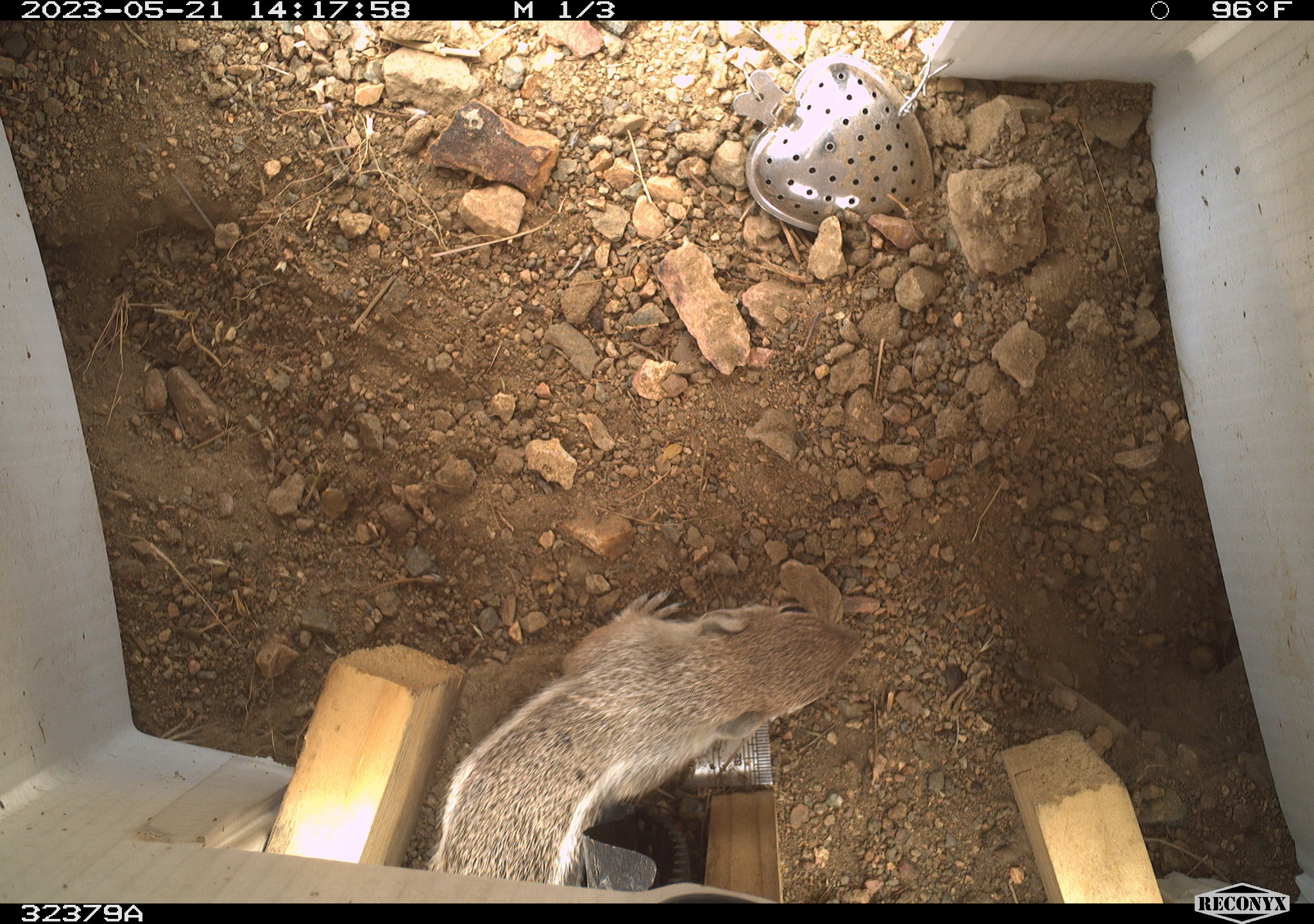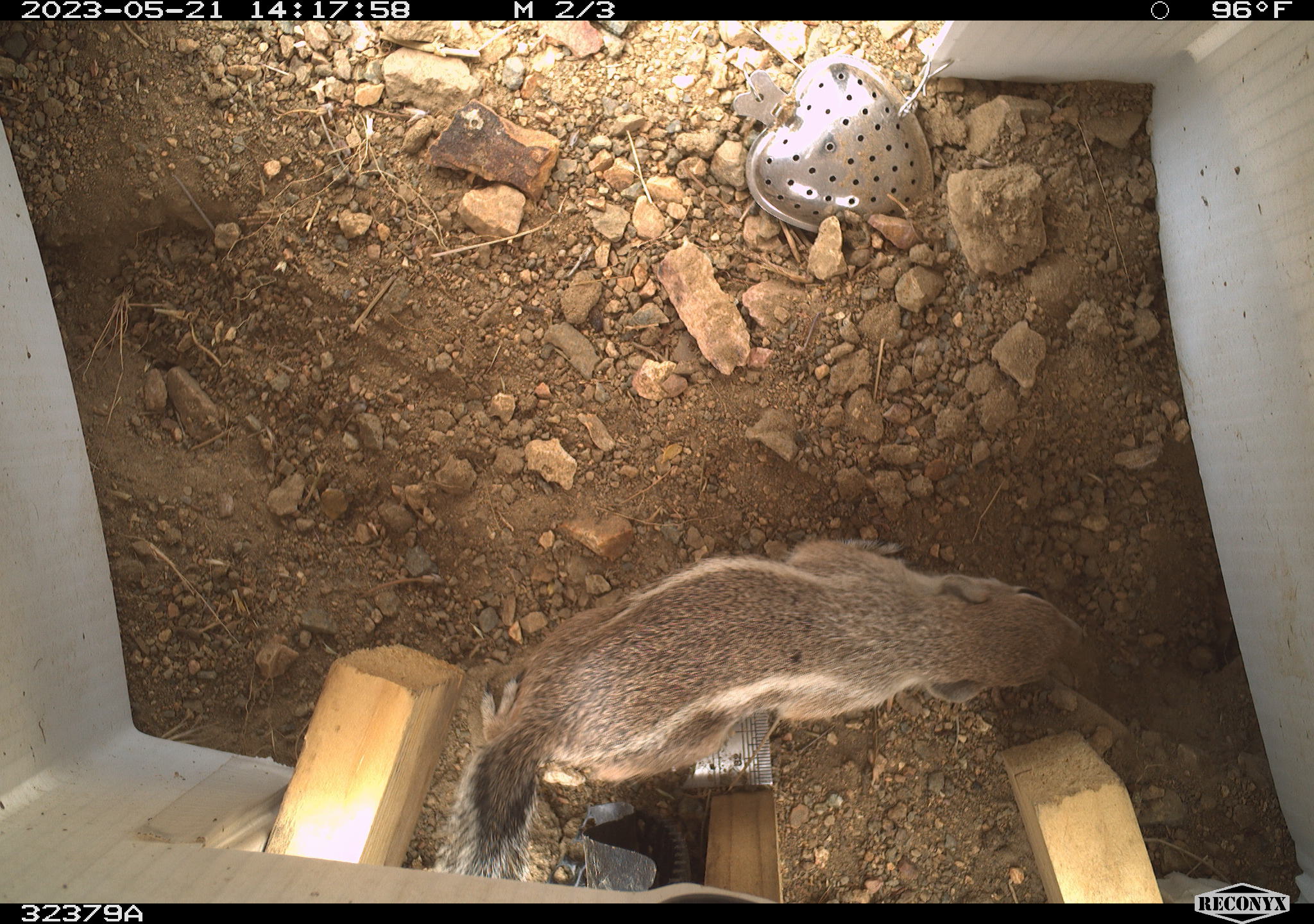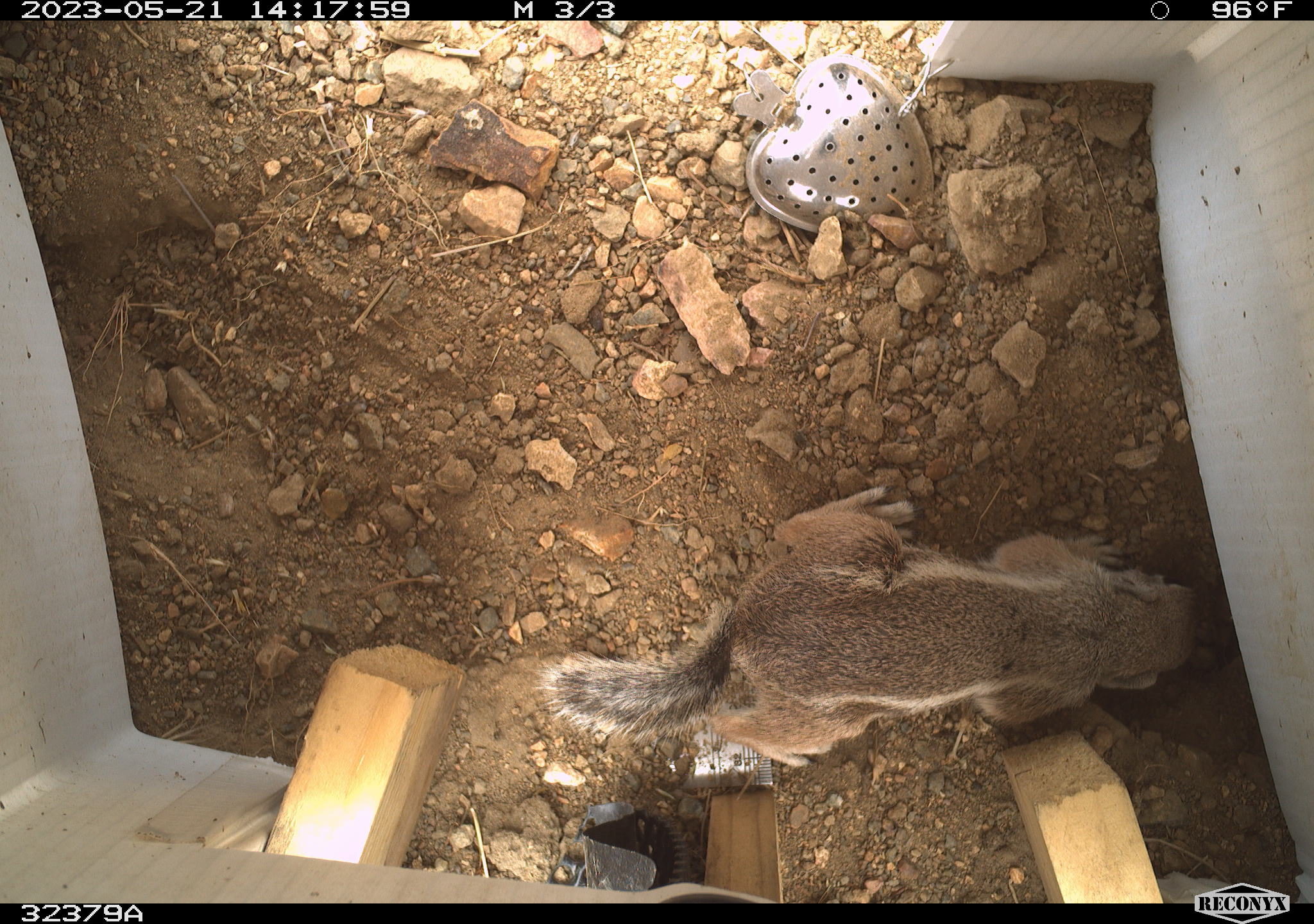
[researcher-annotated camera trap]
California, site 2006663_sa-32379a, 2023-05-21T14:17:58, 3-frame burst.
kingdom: Animalia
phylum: Chordata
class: Mammalia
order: Rodentia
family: Sciuridae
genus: Ammospermophilus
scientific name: Ammospermophilus leucurus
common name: white-tailed antelope squirrel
White-tailed antelope squirrel (Ammospermophilus leucurus).